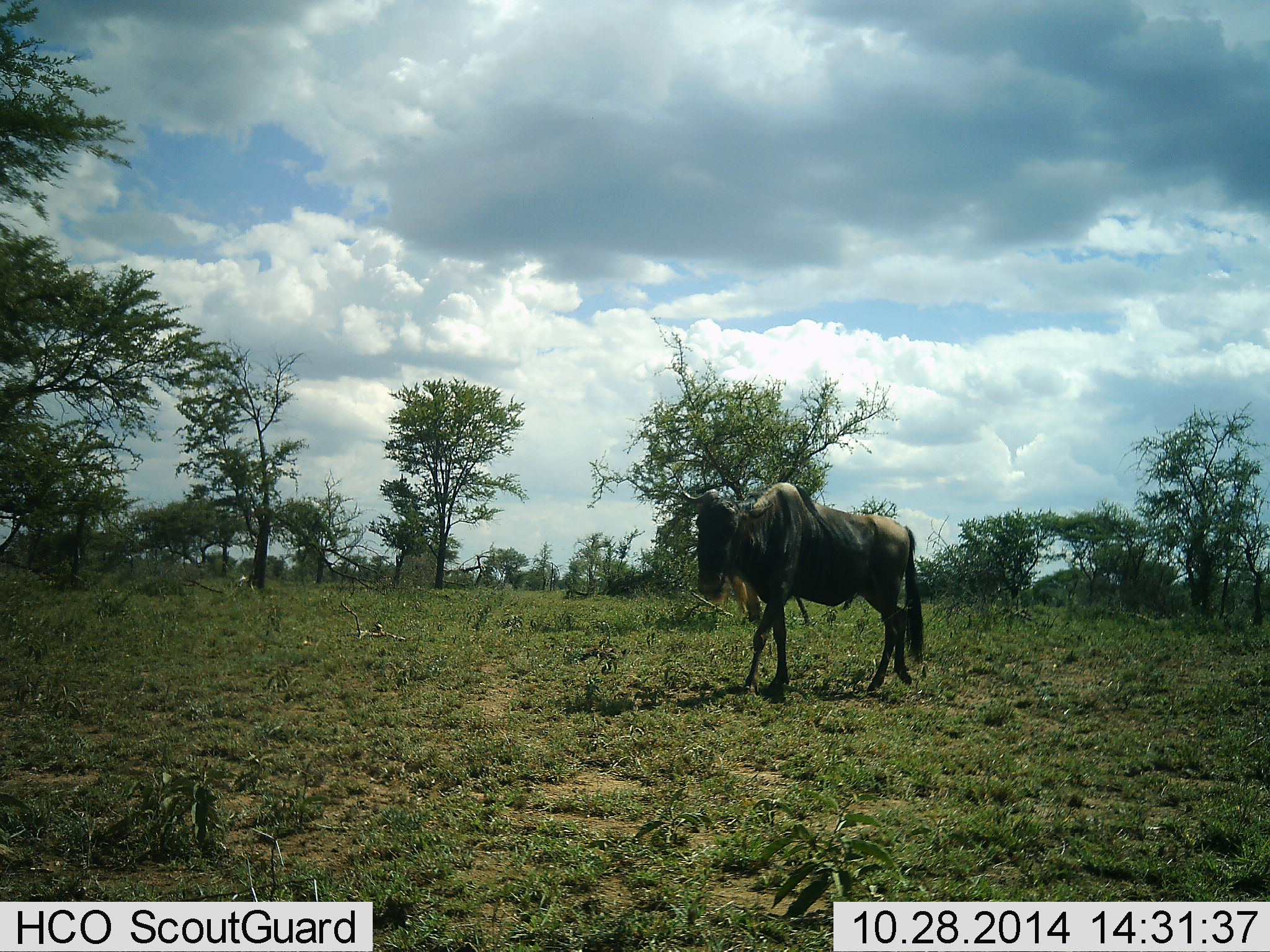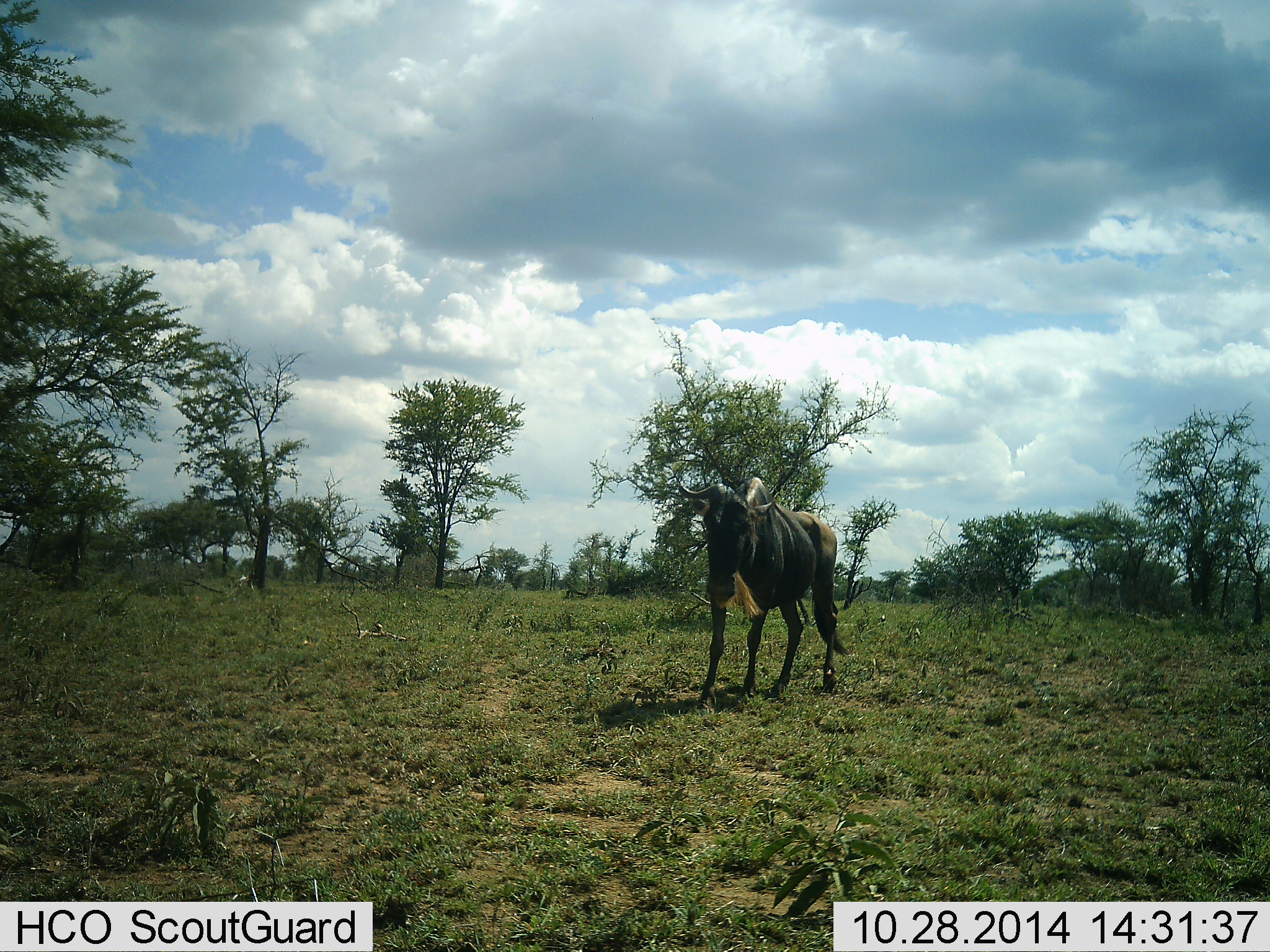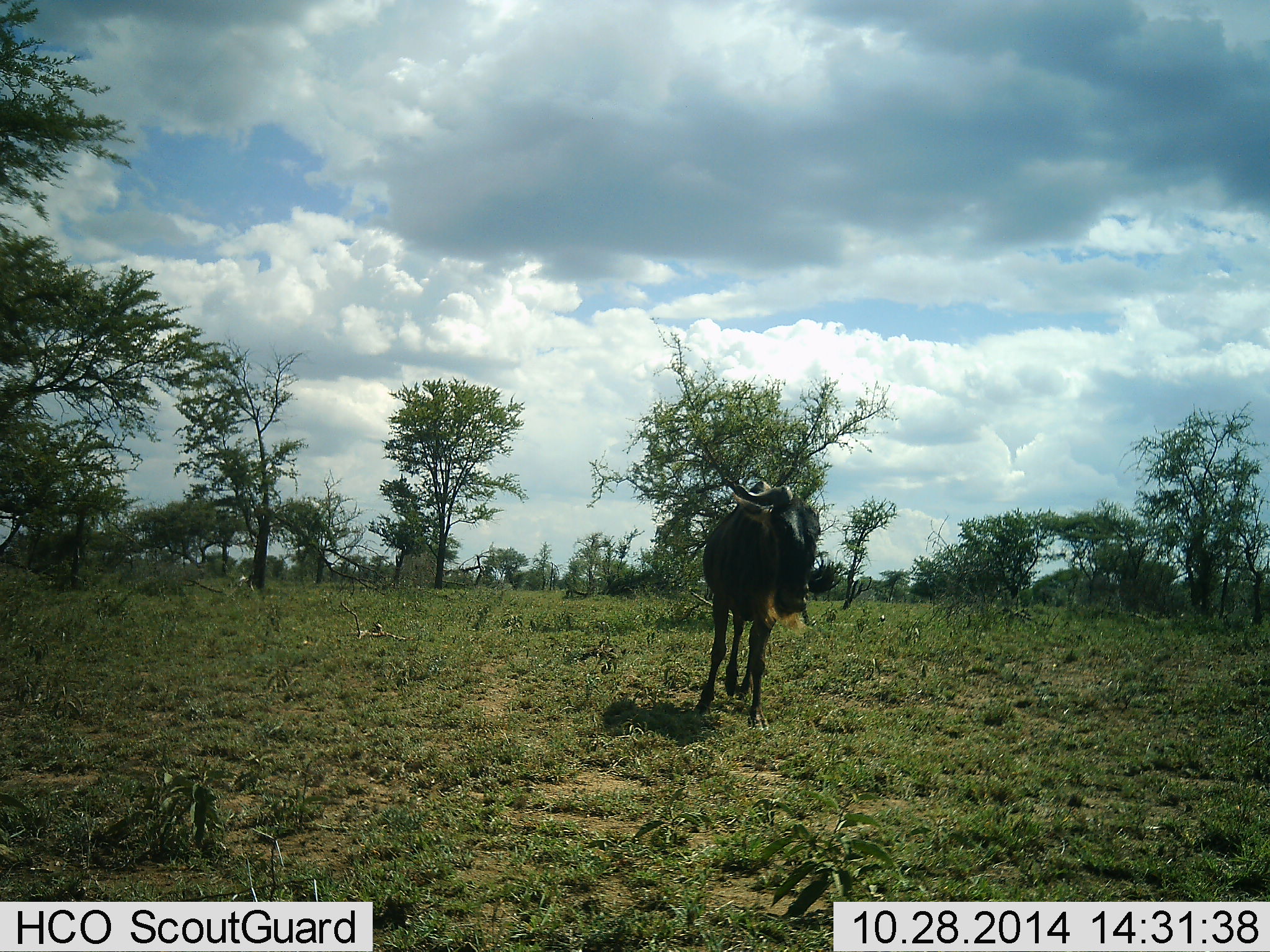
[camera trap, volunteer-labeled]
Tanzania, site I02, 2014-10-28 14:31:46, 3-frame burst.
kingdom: Animalia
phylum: Chordata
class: Mammalia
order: Artiodactyla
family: Bovidae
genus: Connochaetes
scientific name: Connochaetes taurinus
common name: blue wildebeest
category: wildebeest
Wildebeest (blue wildebeest) (Connochaetes taurinus), count 1. Behavior (volunteer vote fractions): standing 20%, resting 0%, moving 70%, interacting 10%. Young present (vote fraction): 0%. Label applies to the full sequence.